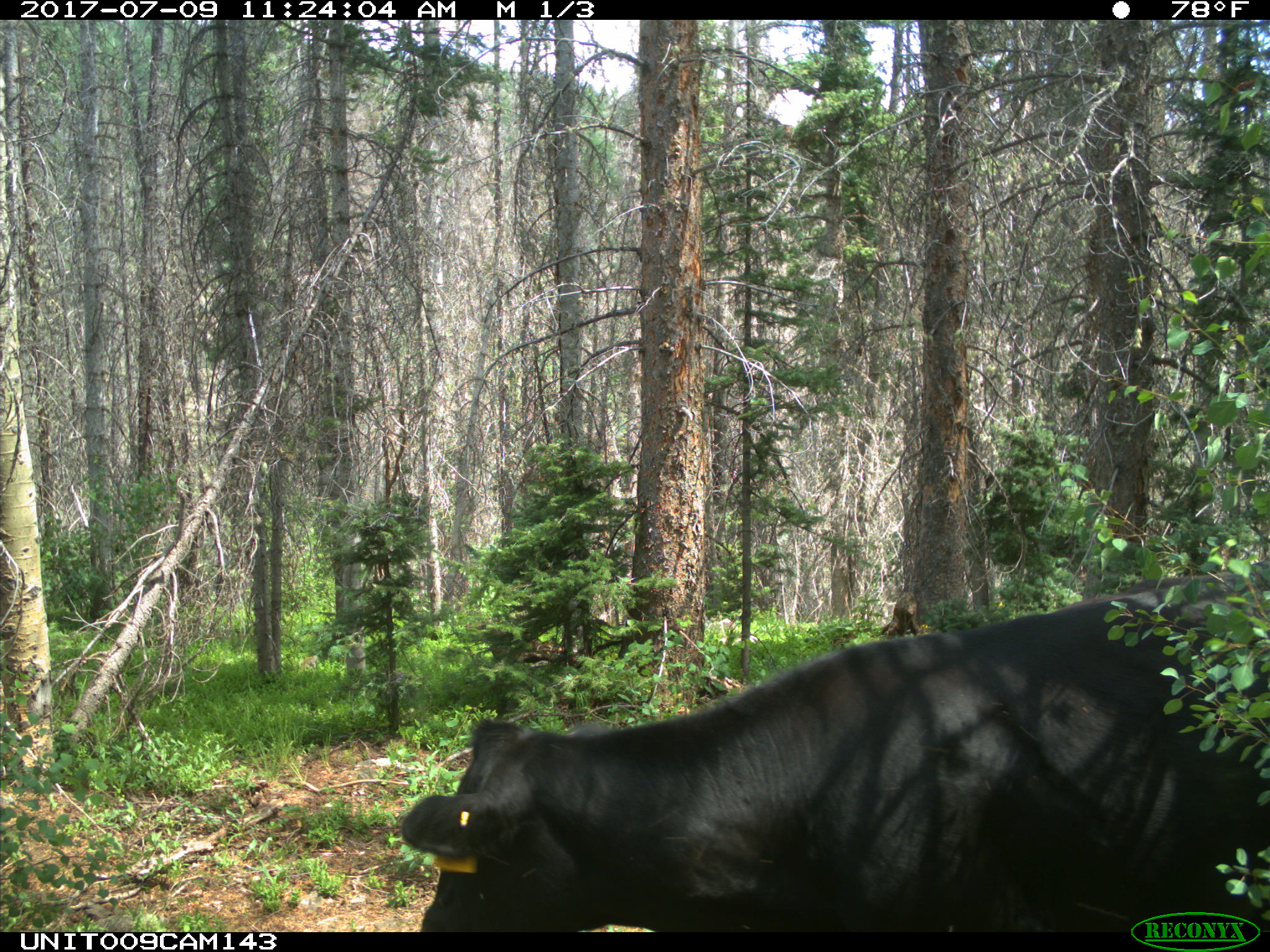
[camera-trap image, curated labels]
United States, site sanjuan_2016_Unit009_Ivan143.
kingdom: Animalia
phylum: Chordata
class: Mammalia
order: Artiodactyla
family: Bovidae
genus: Bos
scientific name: Bos taurus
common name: domestic cow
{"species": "Bos taurus (domestic cow)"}